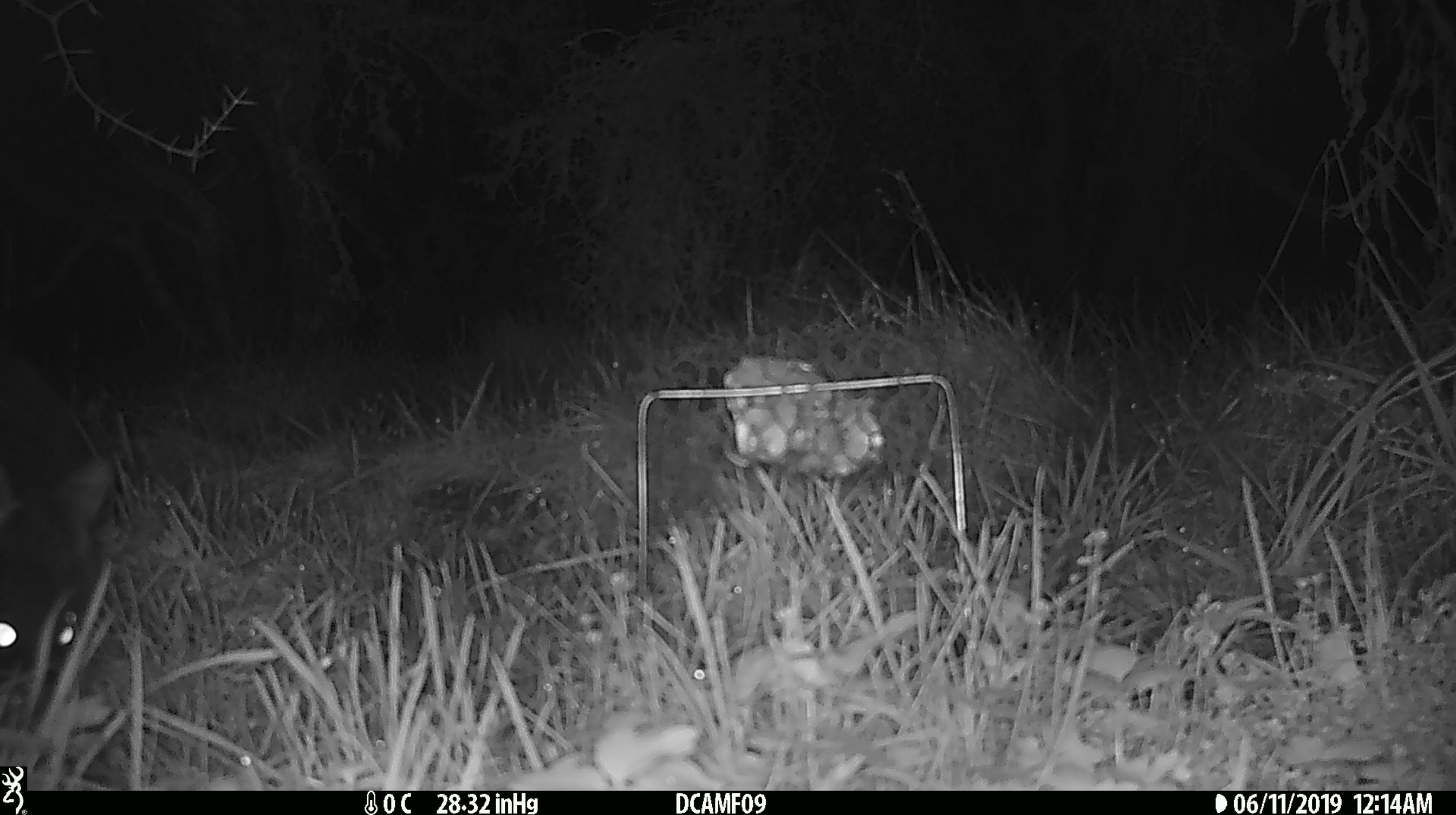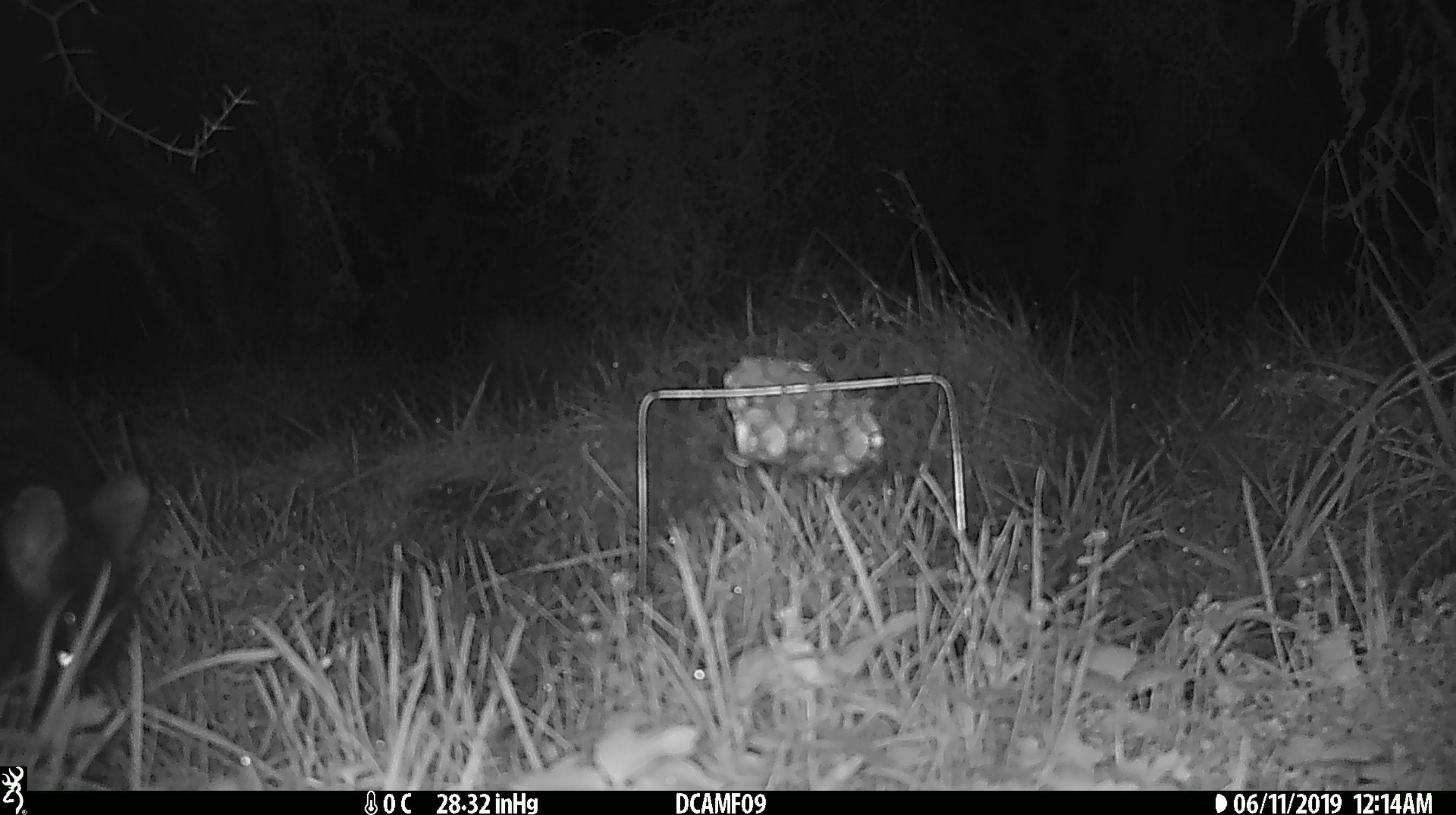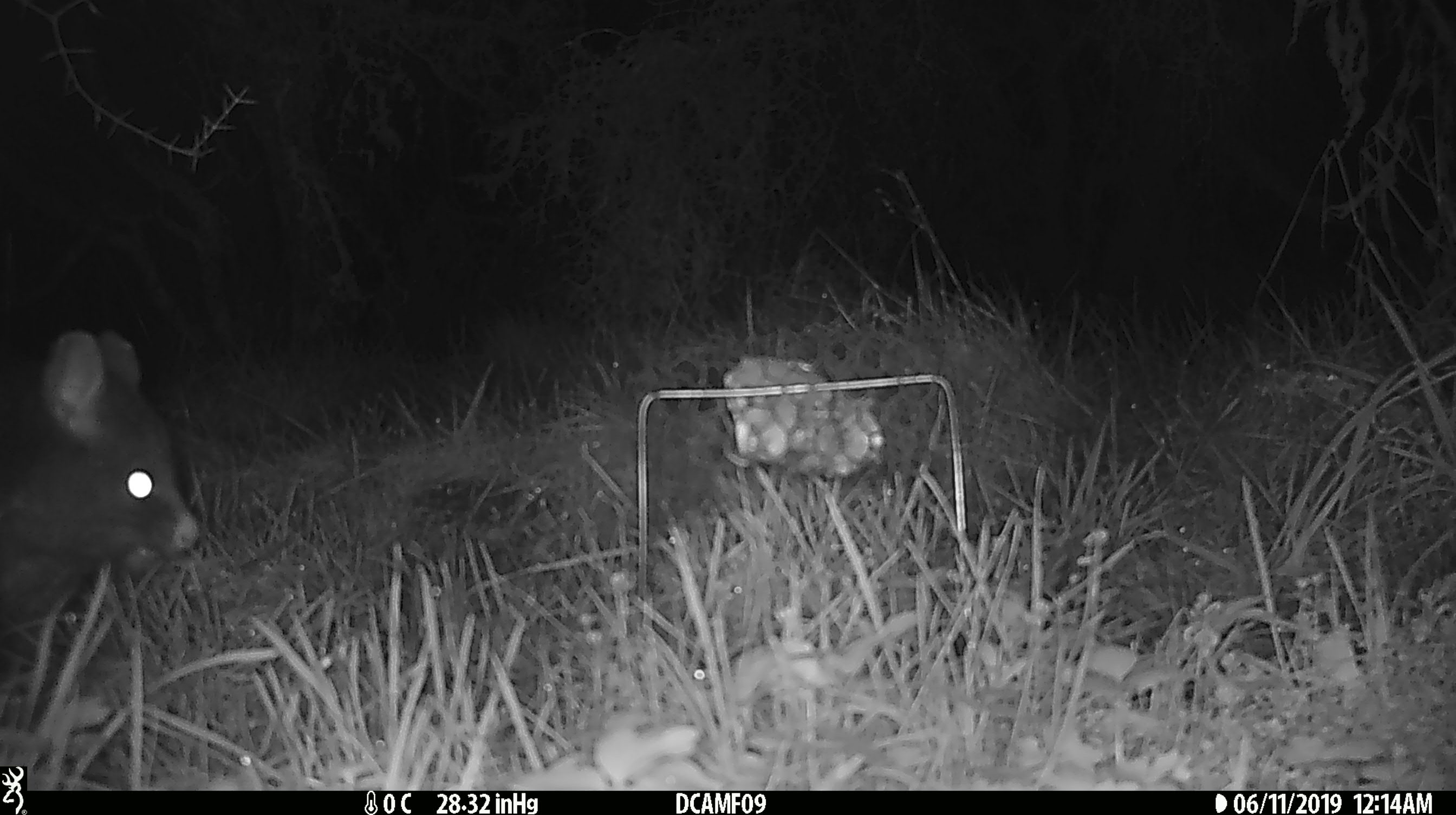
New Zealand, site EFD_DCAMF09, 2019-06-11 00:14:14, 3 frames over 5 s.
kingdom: Animalia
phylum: Chordata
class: Mammalia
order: Diprotodontia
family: Phalangeridae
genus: Trichosurus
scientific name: Trichosurus vulpecula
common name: common brushtail possum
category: possum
Possum (common brushtail possum) (Trichosurus vulpecula).